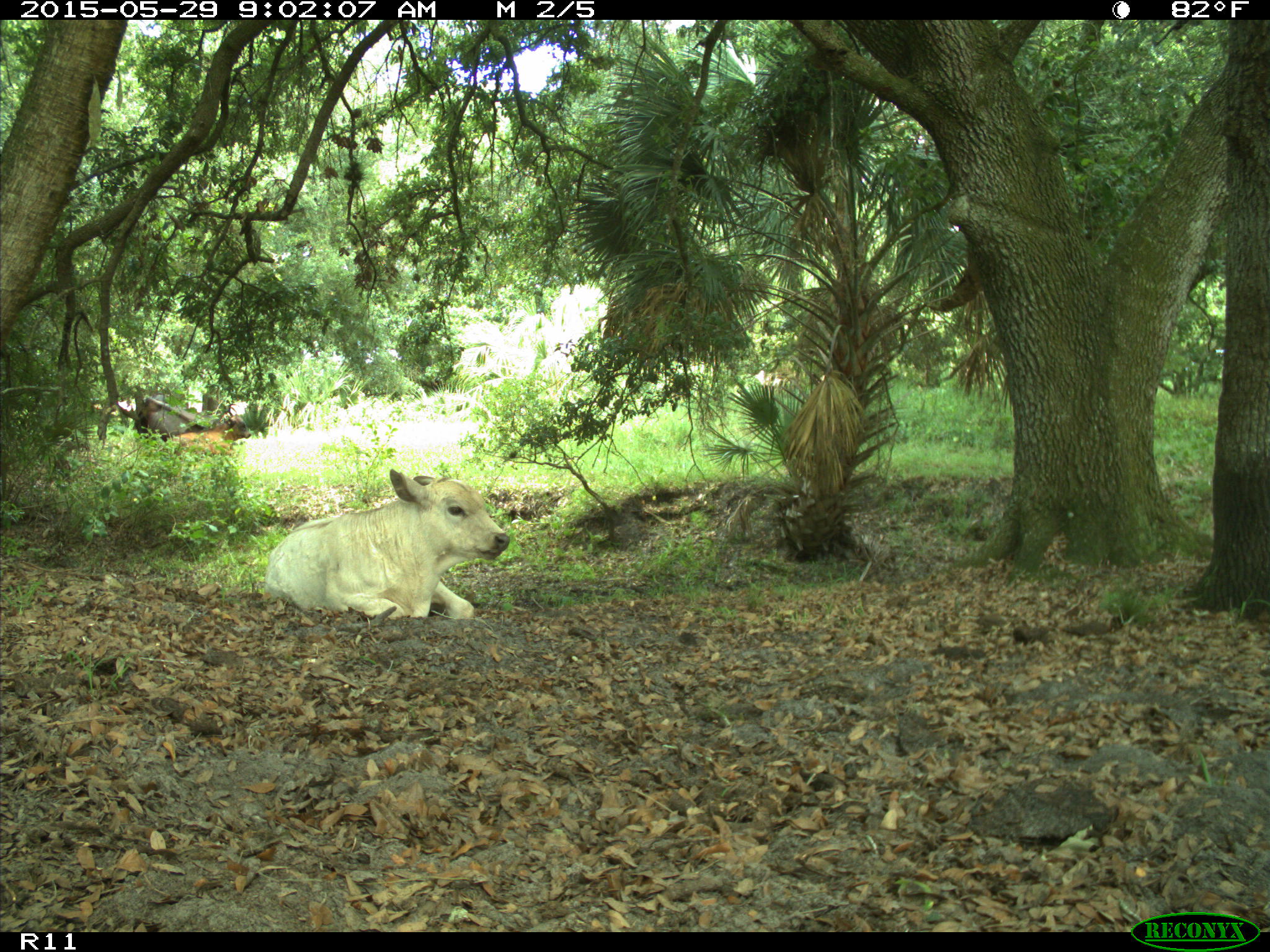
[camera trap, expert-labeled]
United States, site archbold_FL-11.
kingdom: Animalia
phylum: Chordata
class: Mammalia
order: Artiodactyla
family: Bovidae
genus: Bos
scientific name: Bos taurus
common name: domestic cow